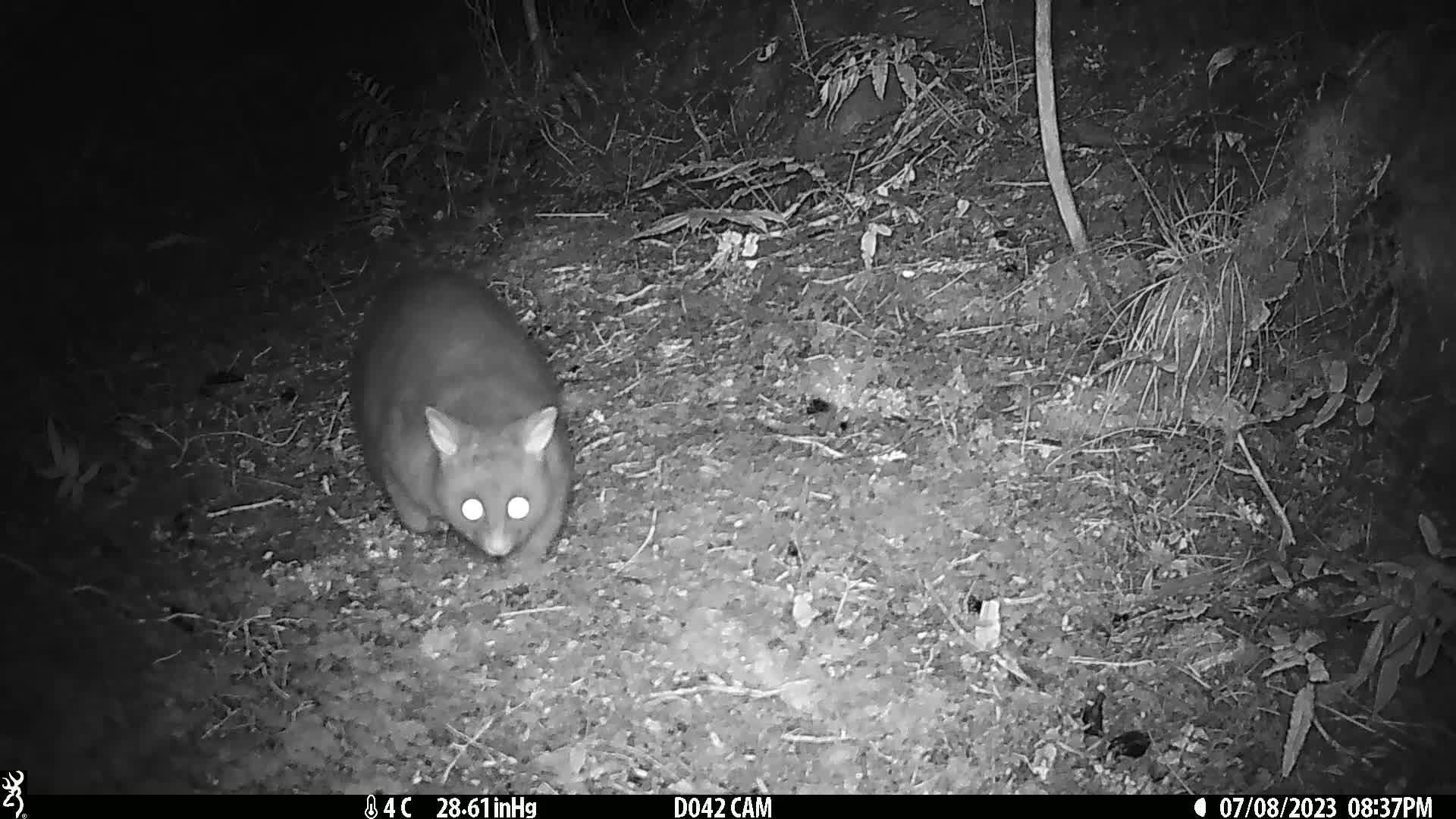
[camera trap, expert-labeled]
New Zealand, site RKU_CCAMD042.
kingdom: Animalia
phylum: Chordata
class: Mammalia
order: Diprotodontia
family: Phalangeridae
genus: Trichosurus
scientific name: Trichosurus vulpecula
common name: common brushtail possum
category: possum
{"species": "possum (common brushtail possum) (Trichosurus vulpecula)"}